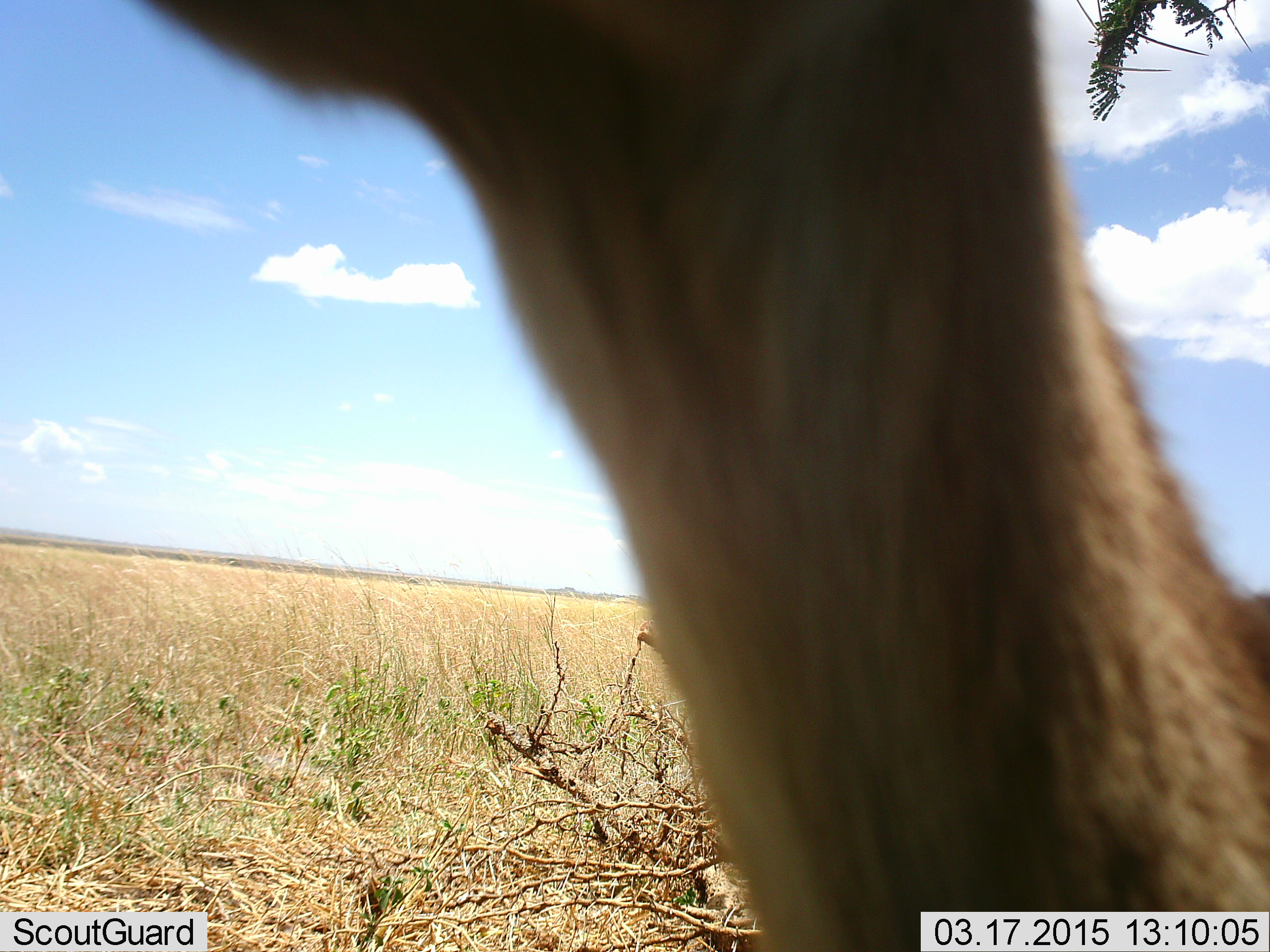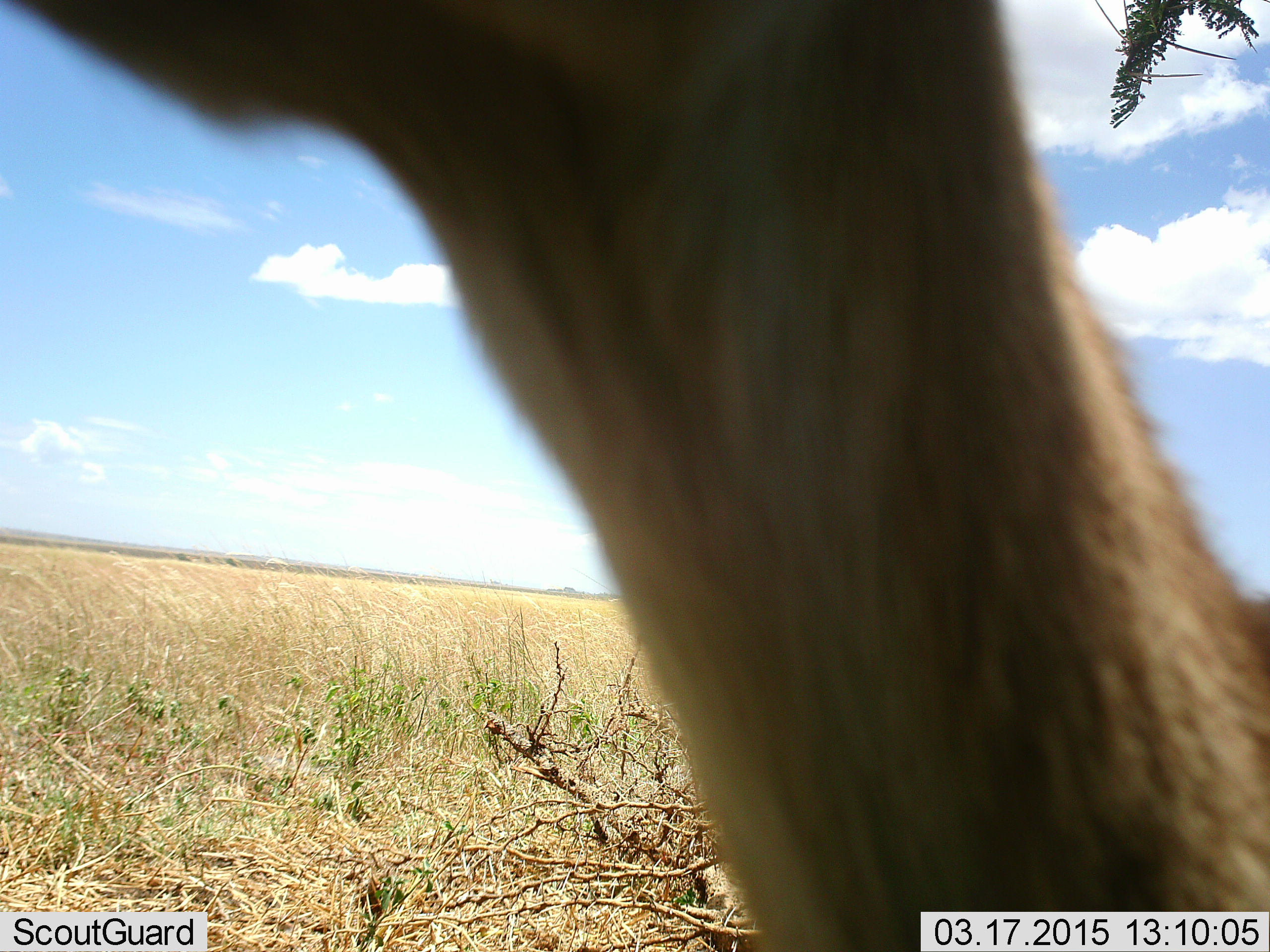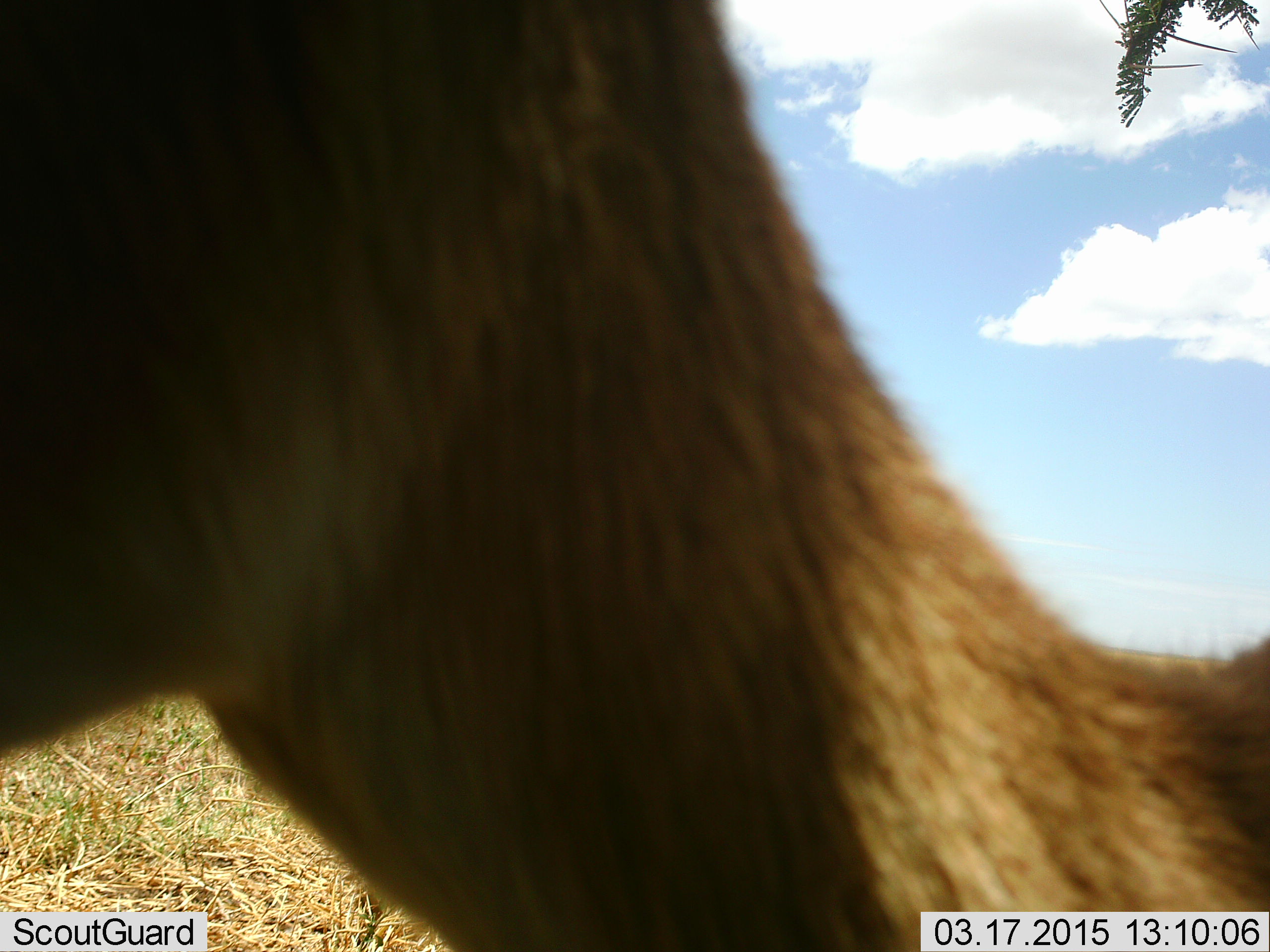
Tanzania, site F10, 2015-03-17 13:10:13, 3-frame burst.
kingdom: Animalia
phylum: Chordata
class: Mammalia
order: Artiodactyla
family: Bovidae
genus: Eudorcas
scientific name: Eudorcas thomsonii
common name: thomson's gazelle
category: gazellethomsons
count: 1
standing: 71%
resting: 0%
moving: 29%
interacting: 0%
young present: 0%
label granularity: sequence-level